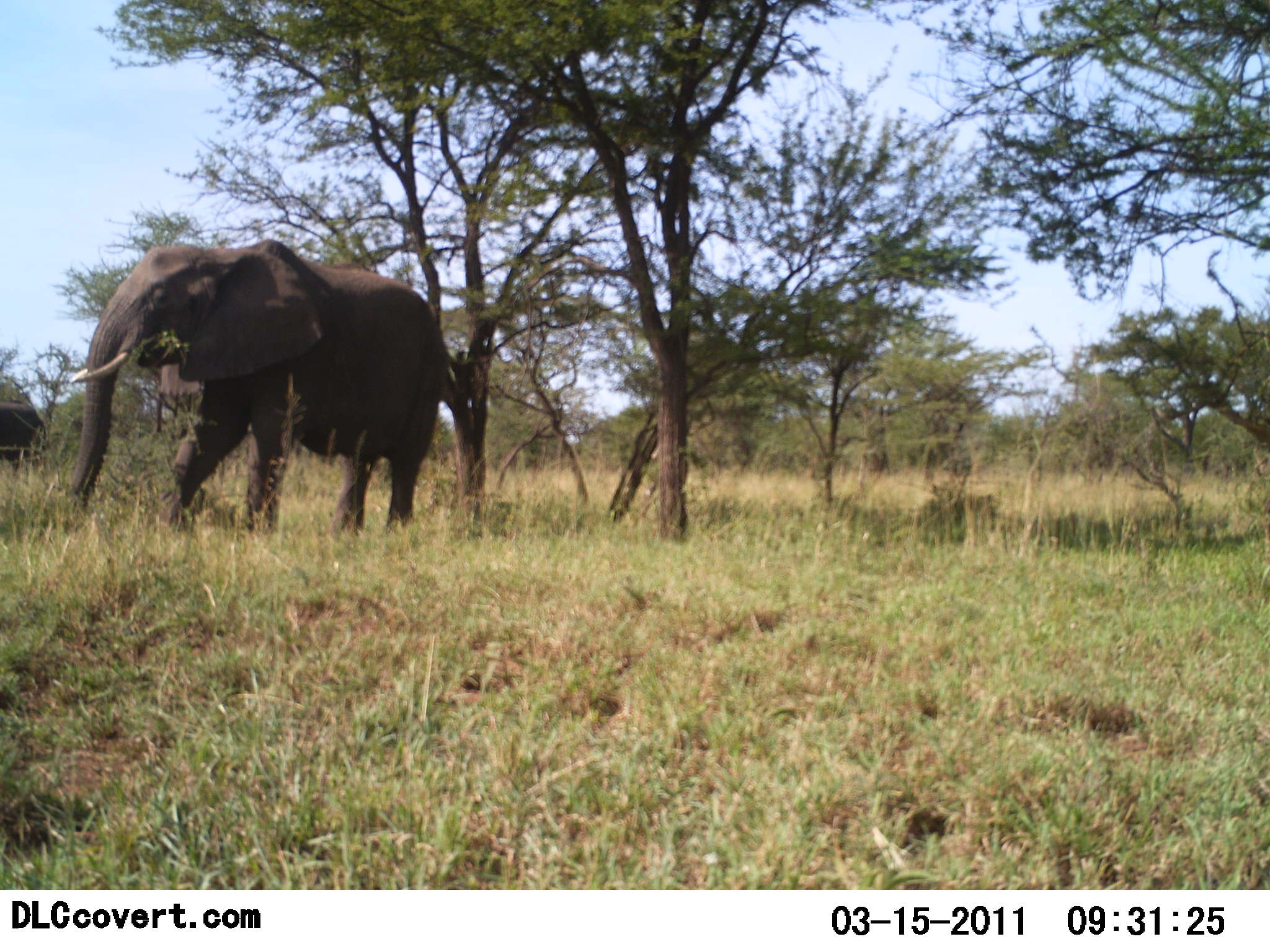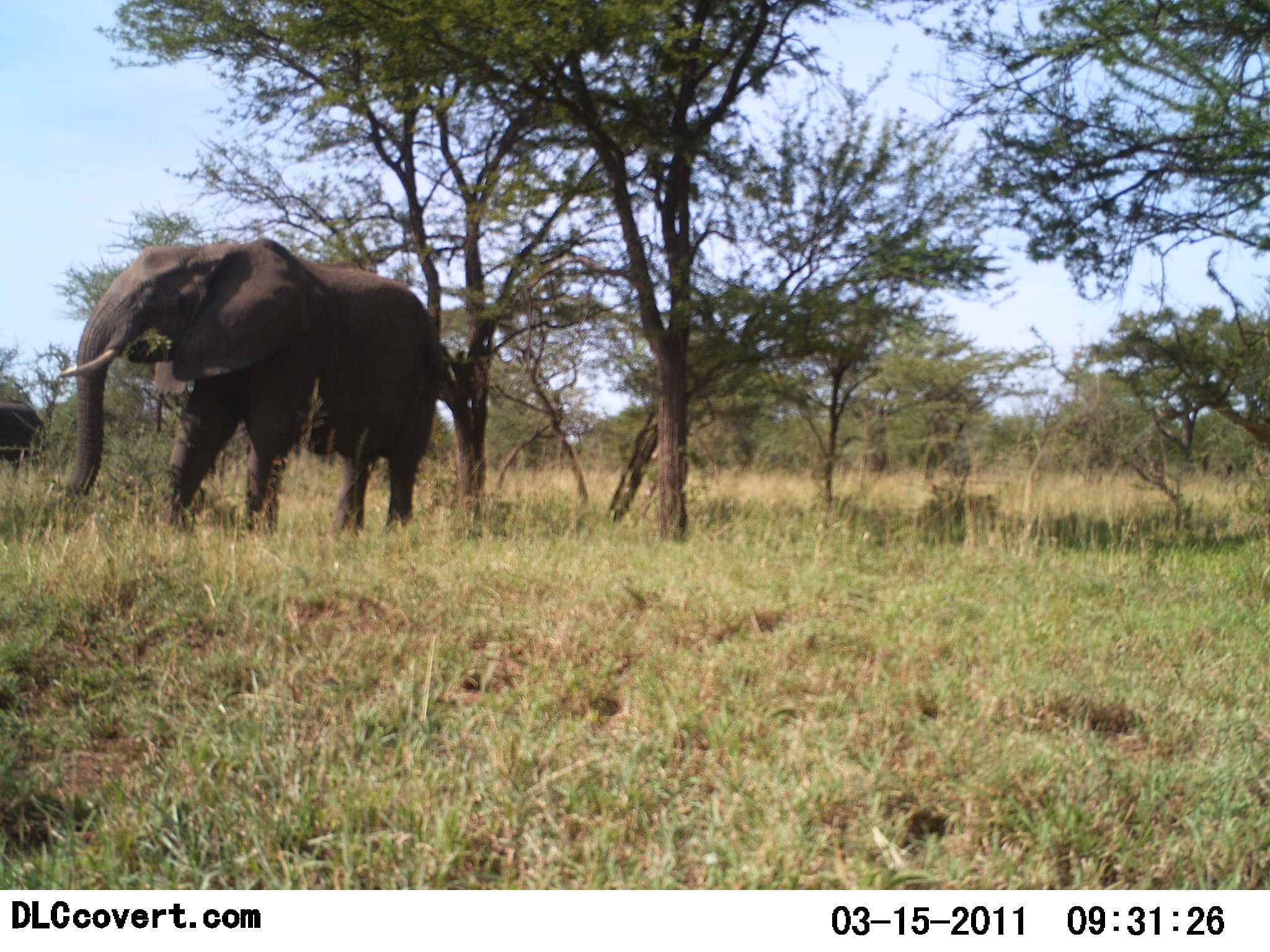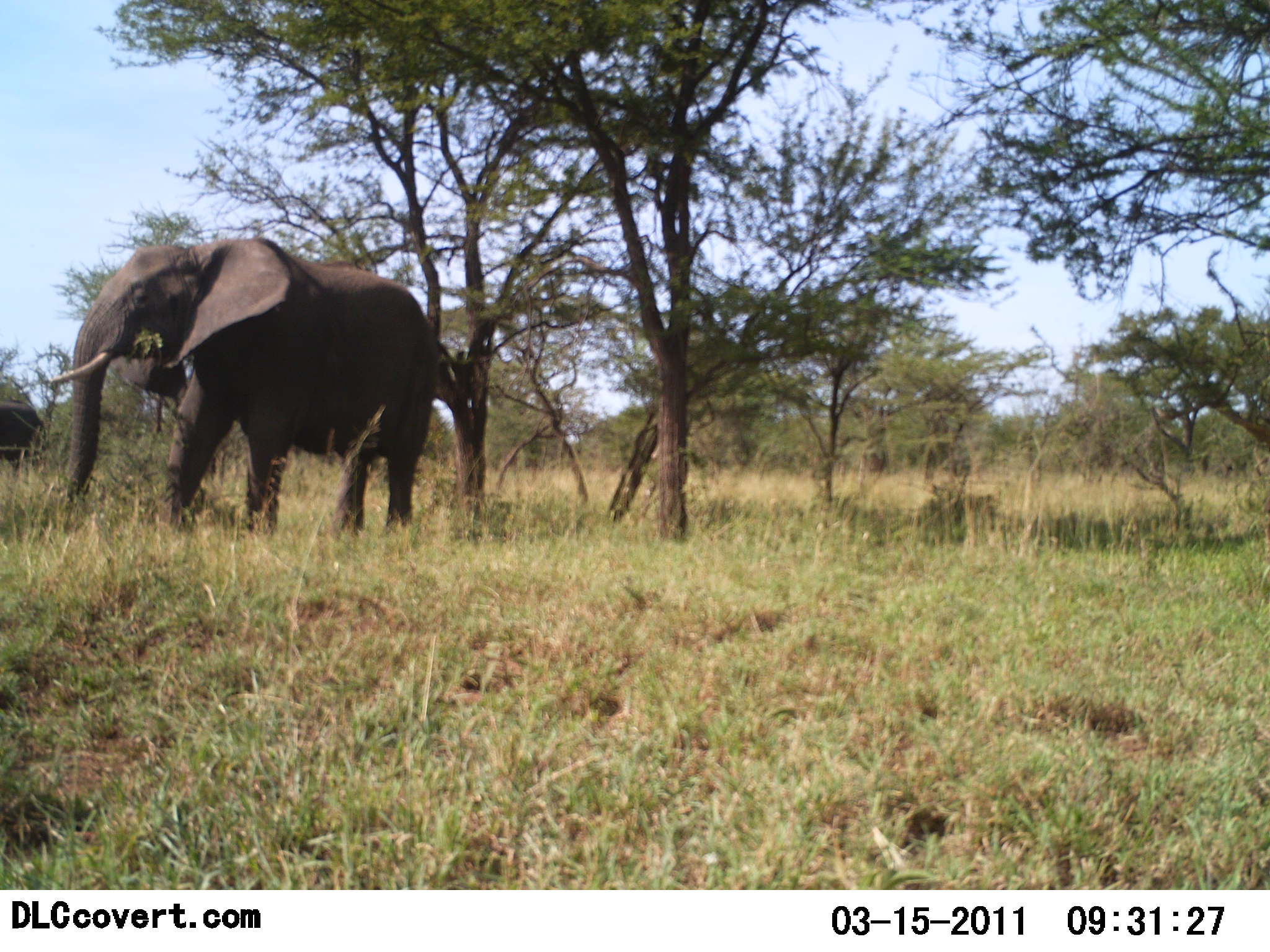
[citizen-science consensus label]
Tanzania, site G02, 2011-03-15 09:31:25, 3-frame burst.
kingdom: Animalia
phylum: Chordata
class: Mammalia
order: Proboscidea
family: Elephantidae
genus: Loxodonta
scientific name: Loxodonta africana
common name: african bush elephant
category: elephant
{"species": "elephant (african bush elephant) (Loxodonta africana)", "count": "1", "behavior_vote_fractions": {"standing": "54%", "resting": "0%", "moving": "15%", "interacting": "8%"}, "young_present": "8%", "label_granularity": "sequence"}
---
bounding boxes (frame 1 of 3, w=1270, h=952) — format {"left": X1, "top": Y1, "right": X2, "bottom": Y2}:
animal: {"left": 58, "top": 240, "right": 443, "bottom": 538}; {"left": 0, "top": 399, "right": 46, "bottom": 484}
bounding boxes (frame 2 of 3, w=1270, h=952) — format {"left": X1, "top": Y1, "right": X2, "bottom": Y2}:
animal: {"left": 52, "top": 235, "right": 445, "bottom": 542}; {"left": 0, "top": 399, "right": 47, "bottom": 479}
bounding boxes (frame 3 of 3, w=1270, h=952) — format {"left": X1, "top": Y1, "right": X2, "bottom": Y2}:
animal: {"left": 47, "top": 237, "right": 441, "bottom": 538}; {"left": 1, "top": 398, "right": 46, "bottom": 475}